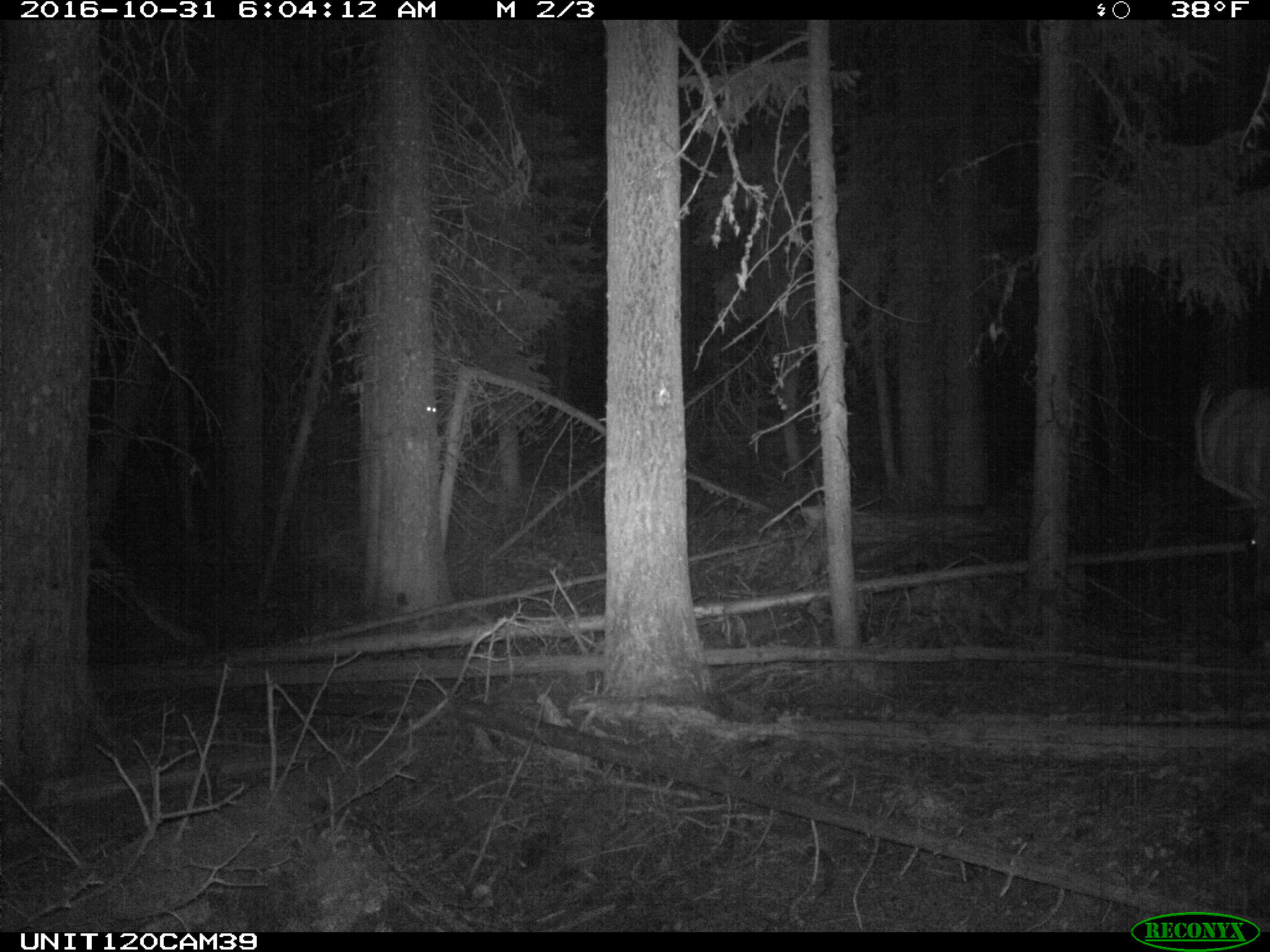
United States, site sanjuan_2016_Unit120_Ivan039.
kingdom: Animalia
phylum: Chordata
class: Mammalia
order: Artiodactyla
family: Cervidae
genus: Cervus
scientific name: Cervus elaphus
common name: red deer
Cervus elaphus (red deer).